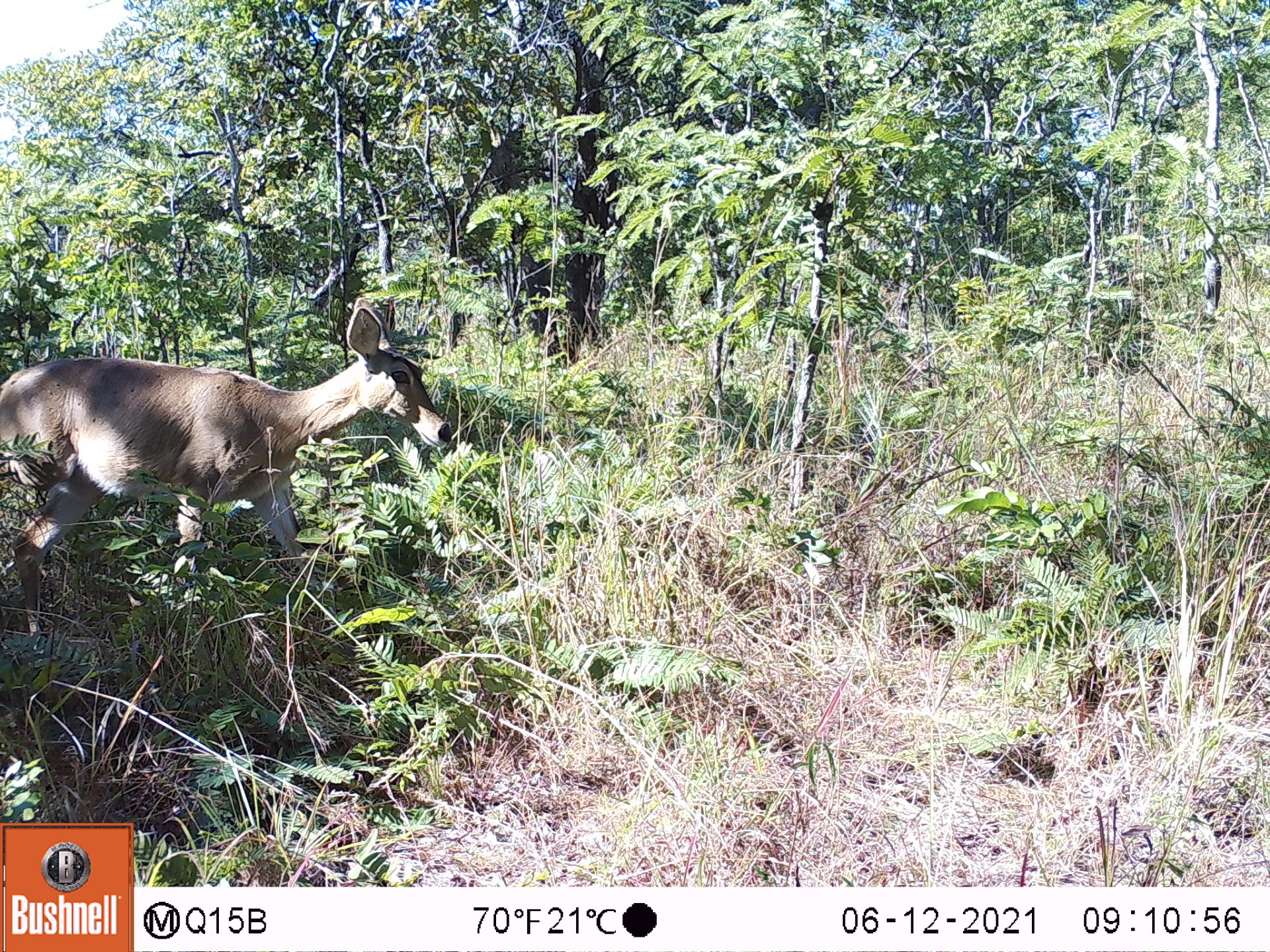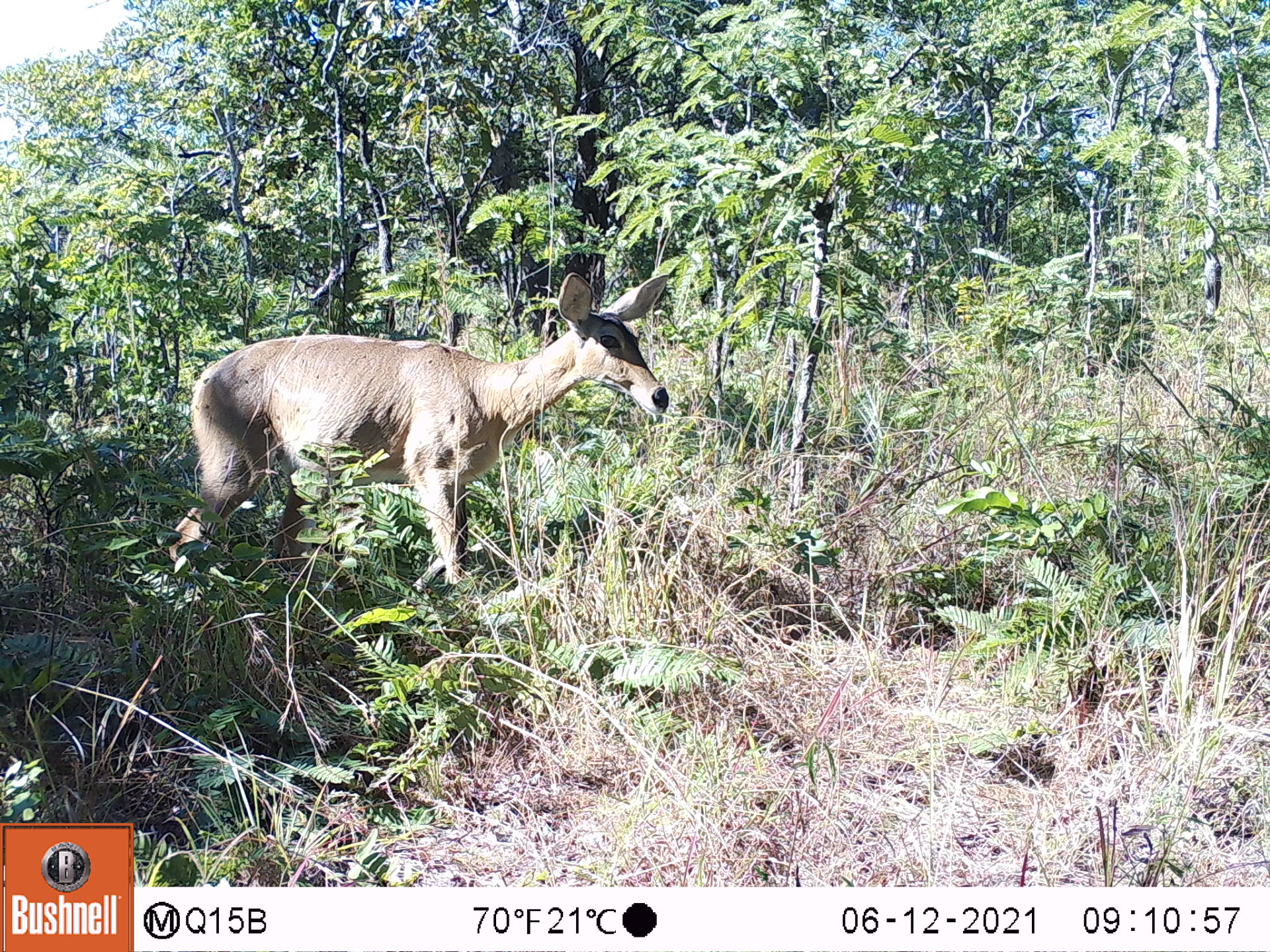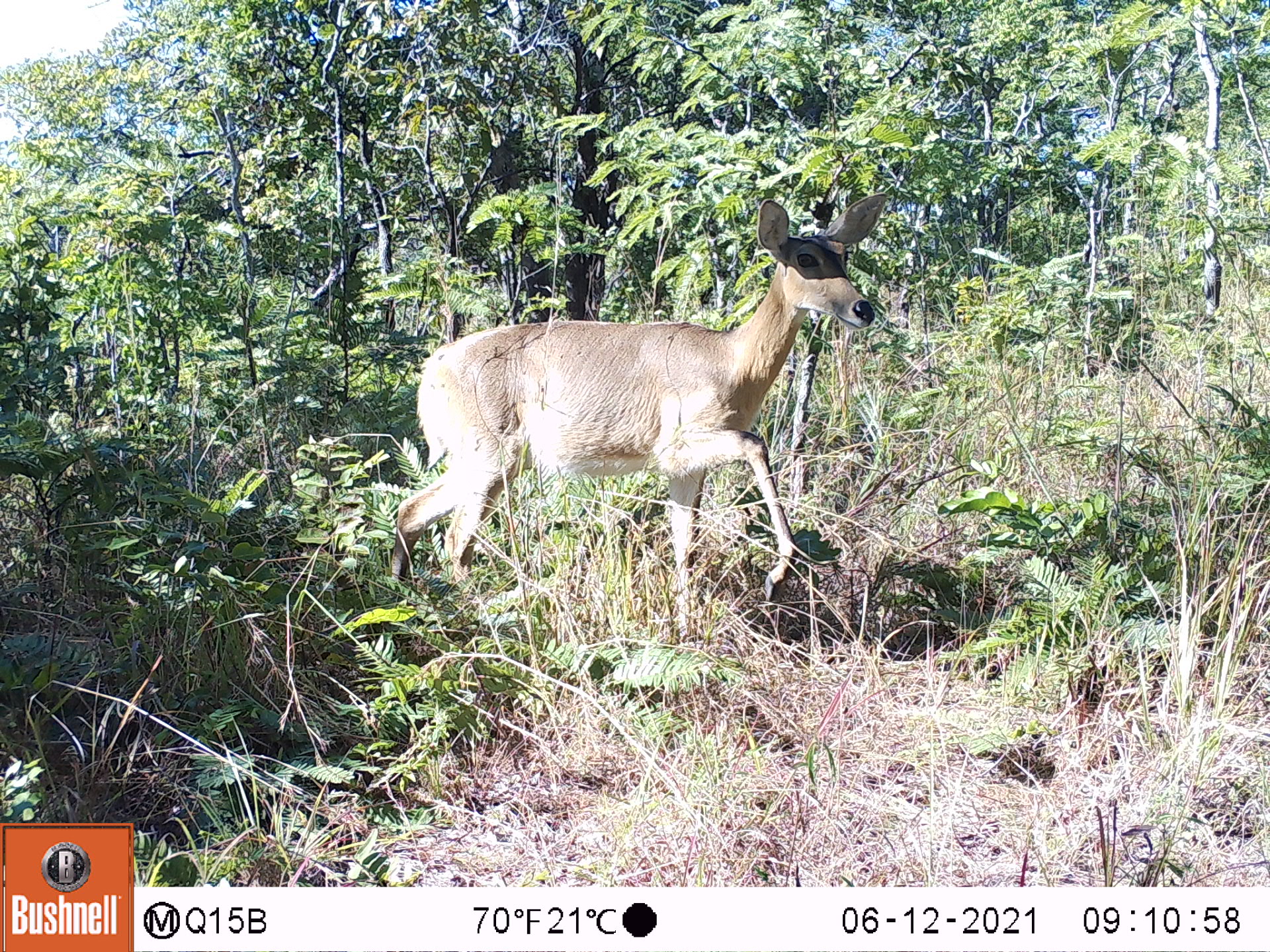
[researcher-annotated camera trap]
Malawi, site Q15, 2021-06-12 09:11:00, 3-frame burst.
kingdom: Animalia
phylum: Chordata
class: Mammalia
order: Artiodactyla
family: Bovidae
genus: Redunca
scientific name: Redunca arundinum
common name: southern reedbuck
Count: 1.